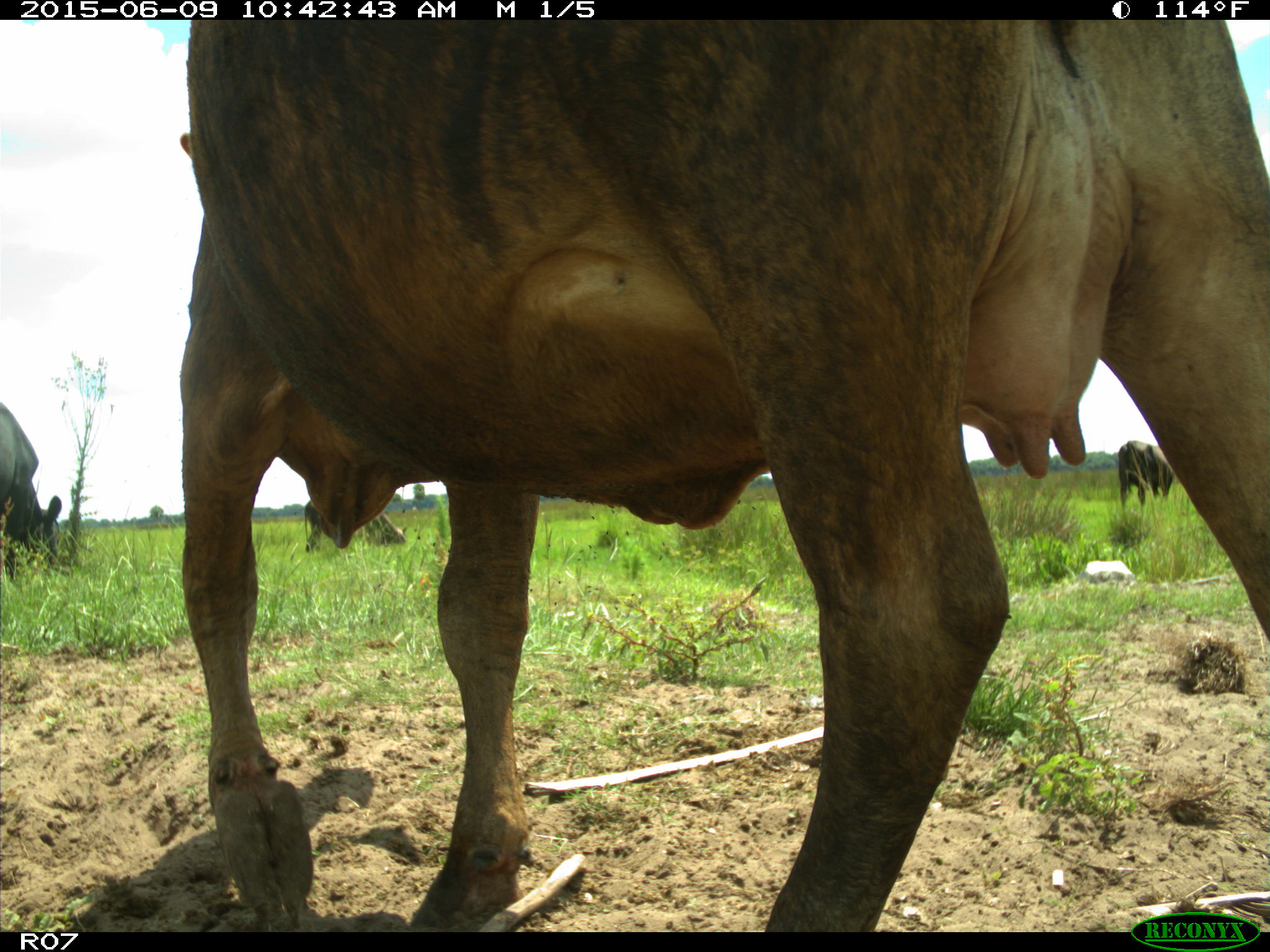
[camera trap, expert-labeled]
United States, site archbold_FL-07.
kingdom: Animalia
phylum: Chordata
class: Mammalia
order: Artiodactyla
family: Bovidae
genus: Bos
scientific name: Bos taurus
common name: domestic cow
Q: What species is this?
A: Bos taurus (domestic cow).